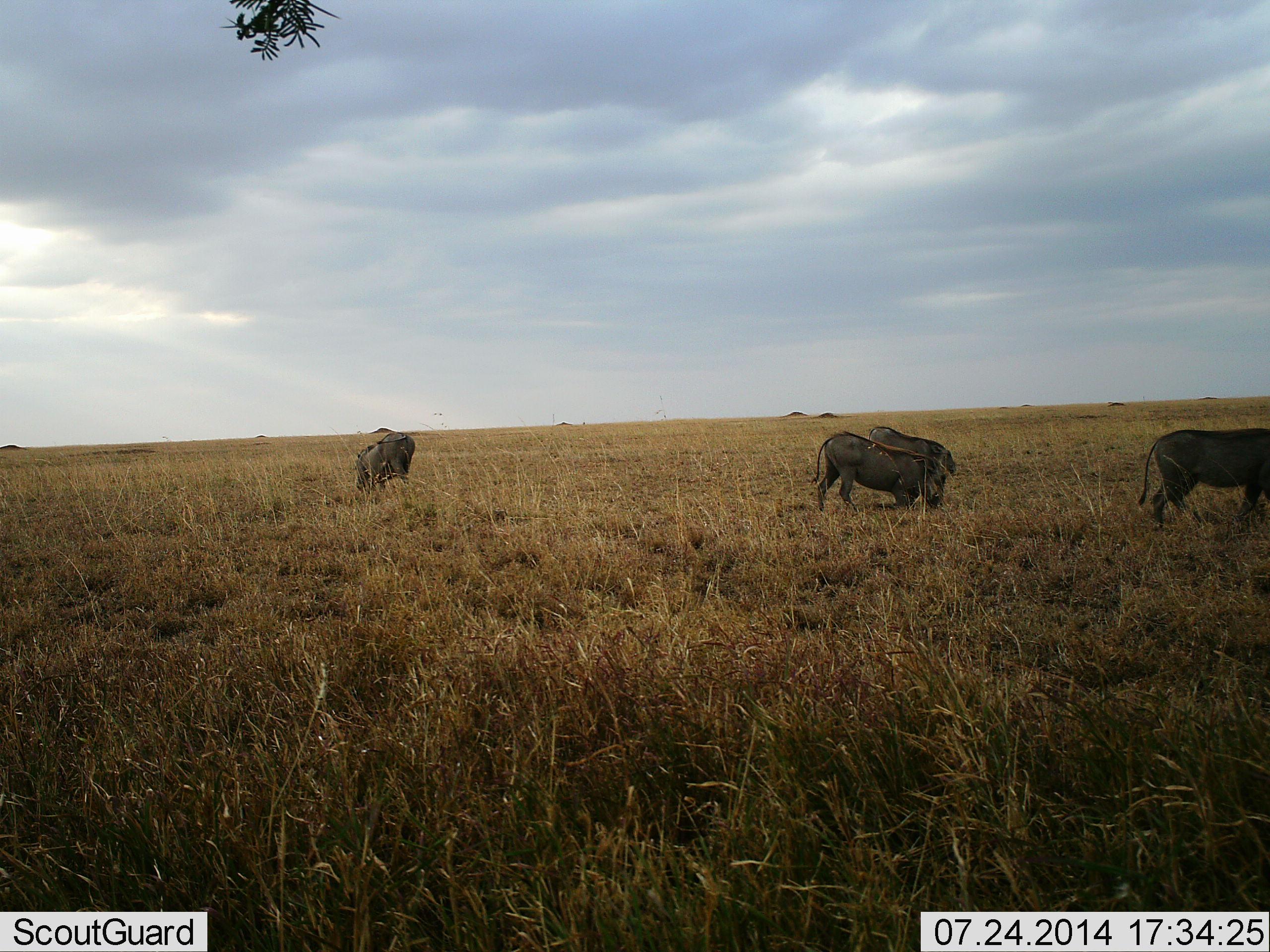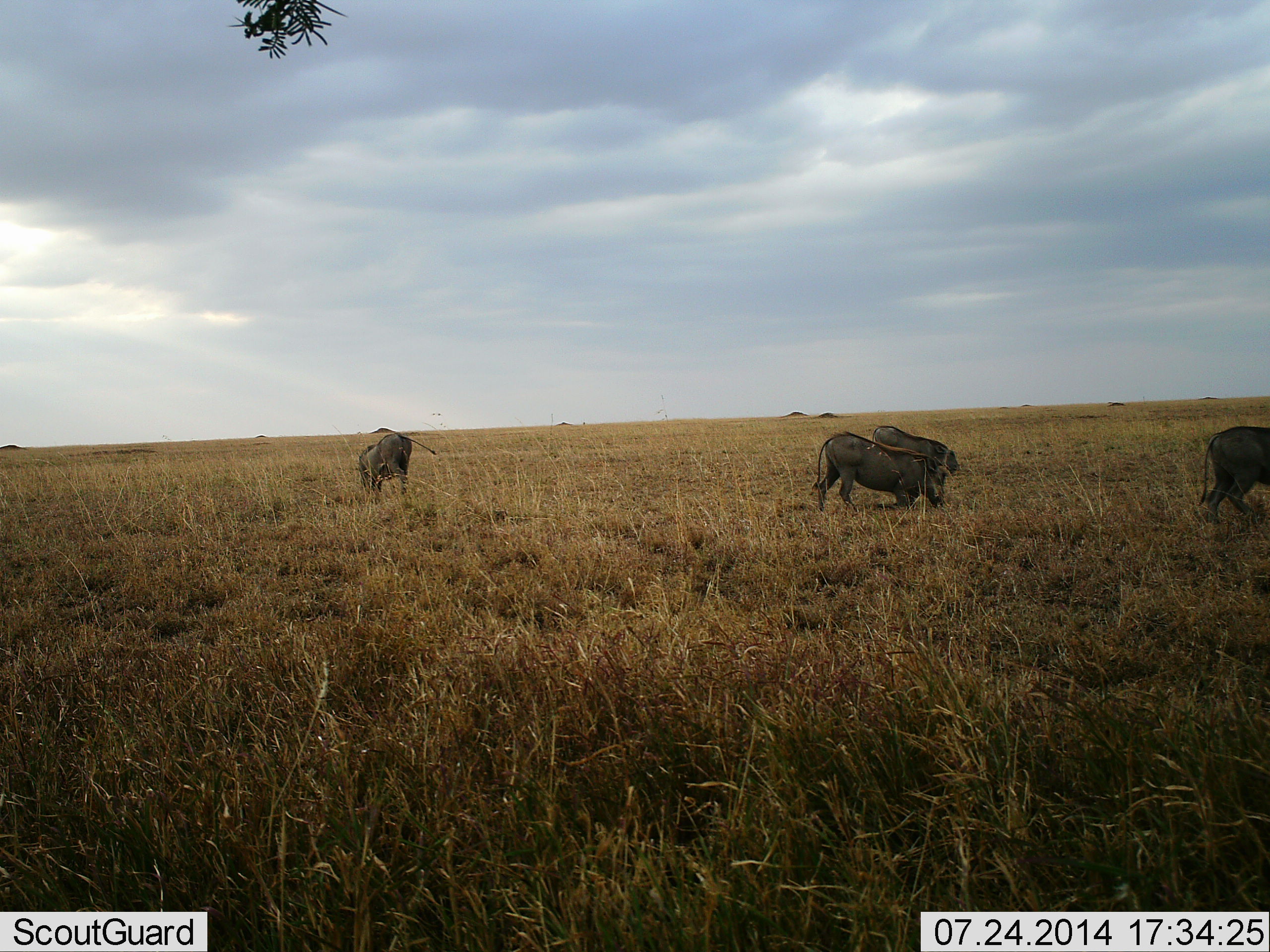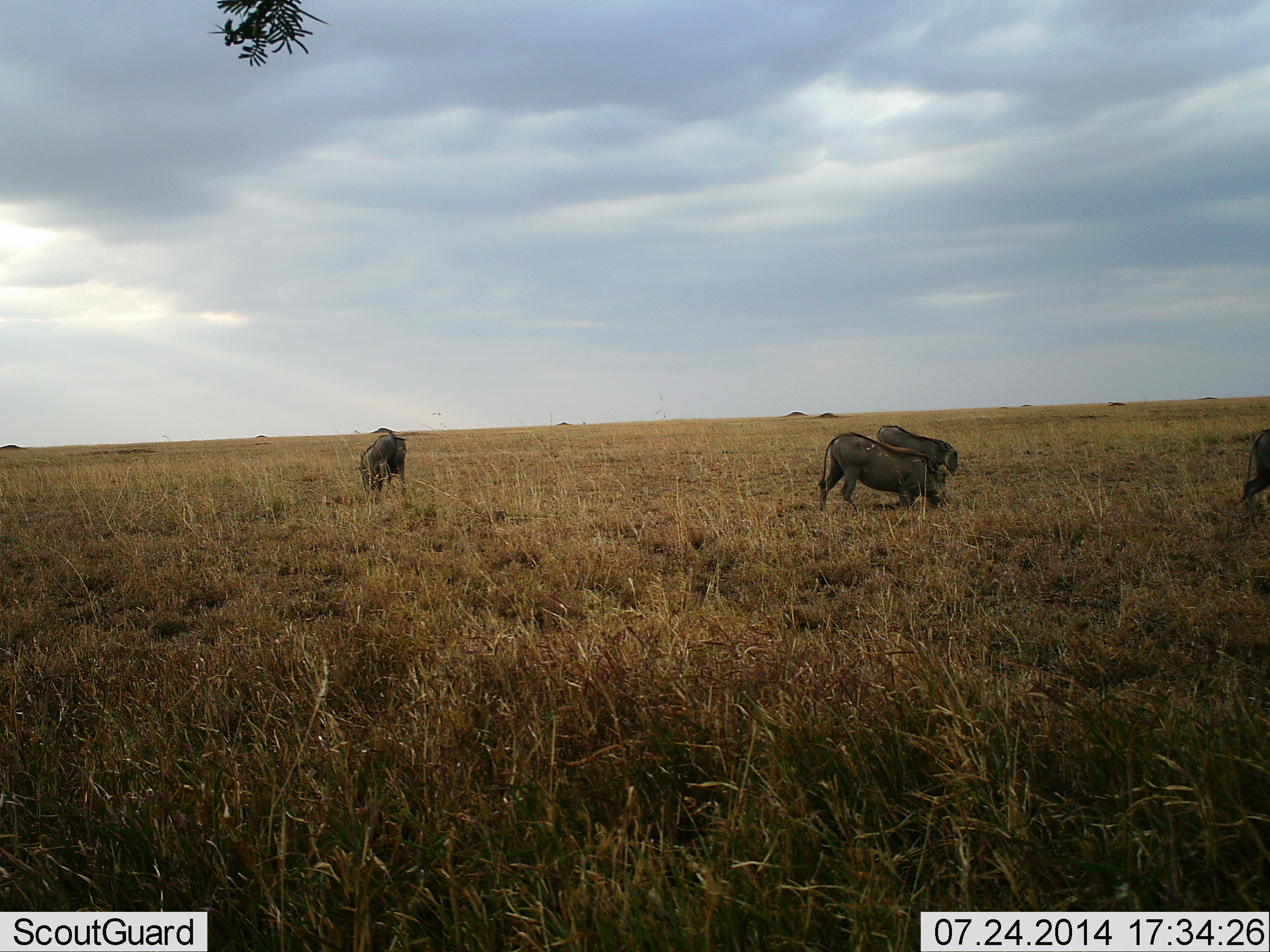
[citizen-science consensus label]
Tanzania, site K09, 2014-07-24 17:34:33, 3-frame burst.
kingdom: Animalia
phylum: Chordata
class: Mammalia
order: Artiodactyla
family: Suidae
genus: Phacochoerus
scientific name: Phacochoerus africanus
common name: warthog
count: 4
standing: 20%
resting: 10%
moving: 40%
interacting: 10%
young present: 0%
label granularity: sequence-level